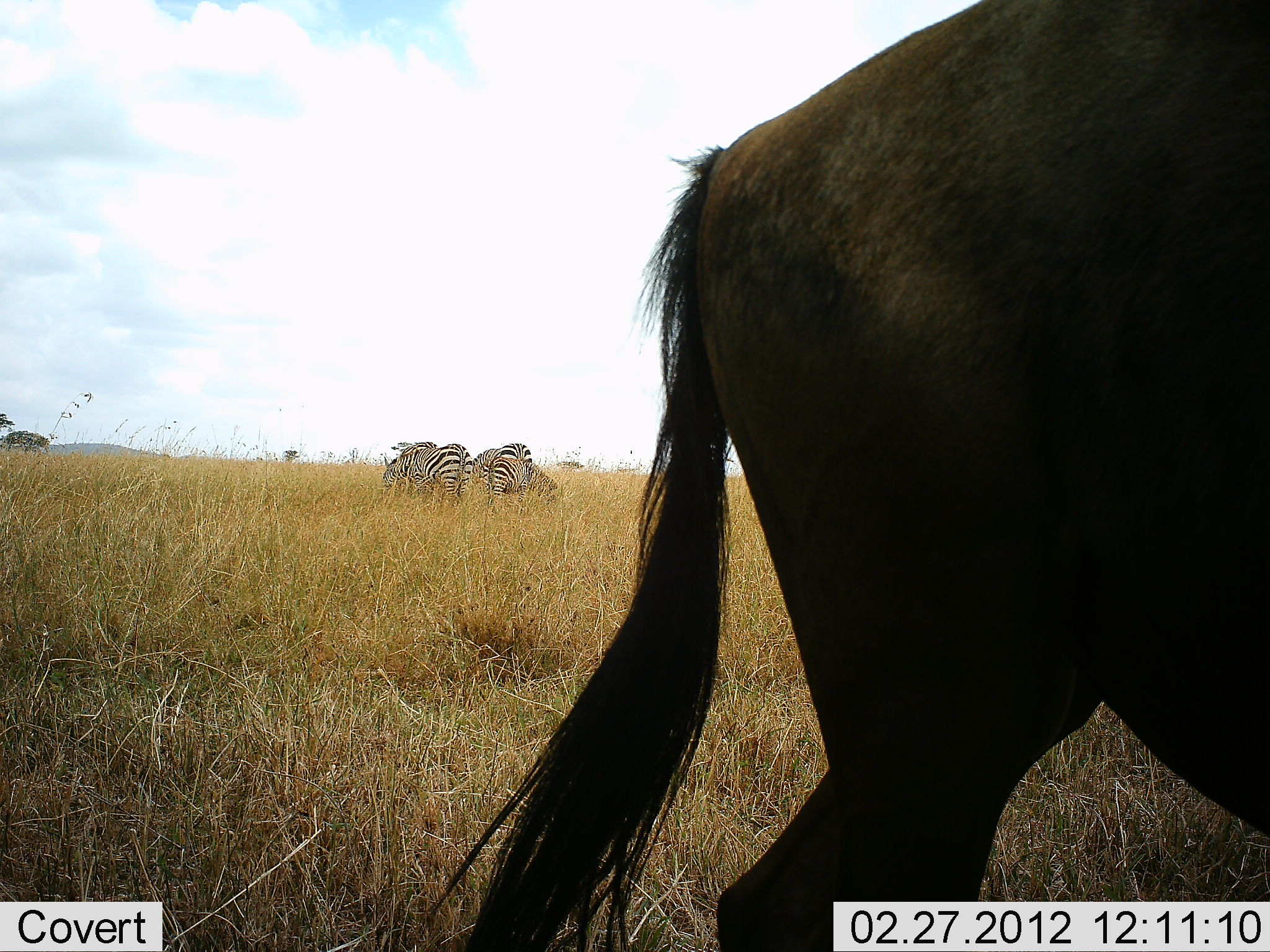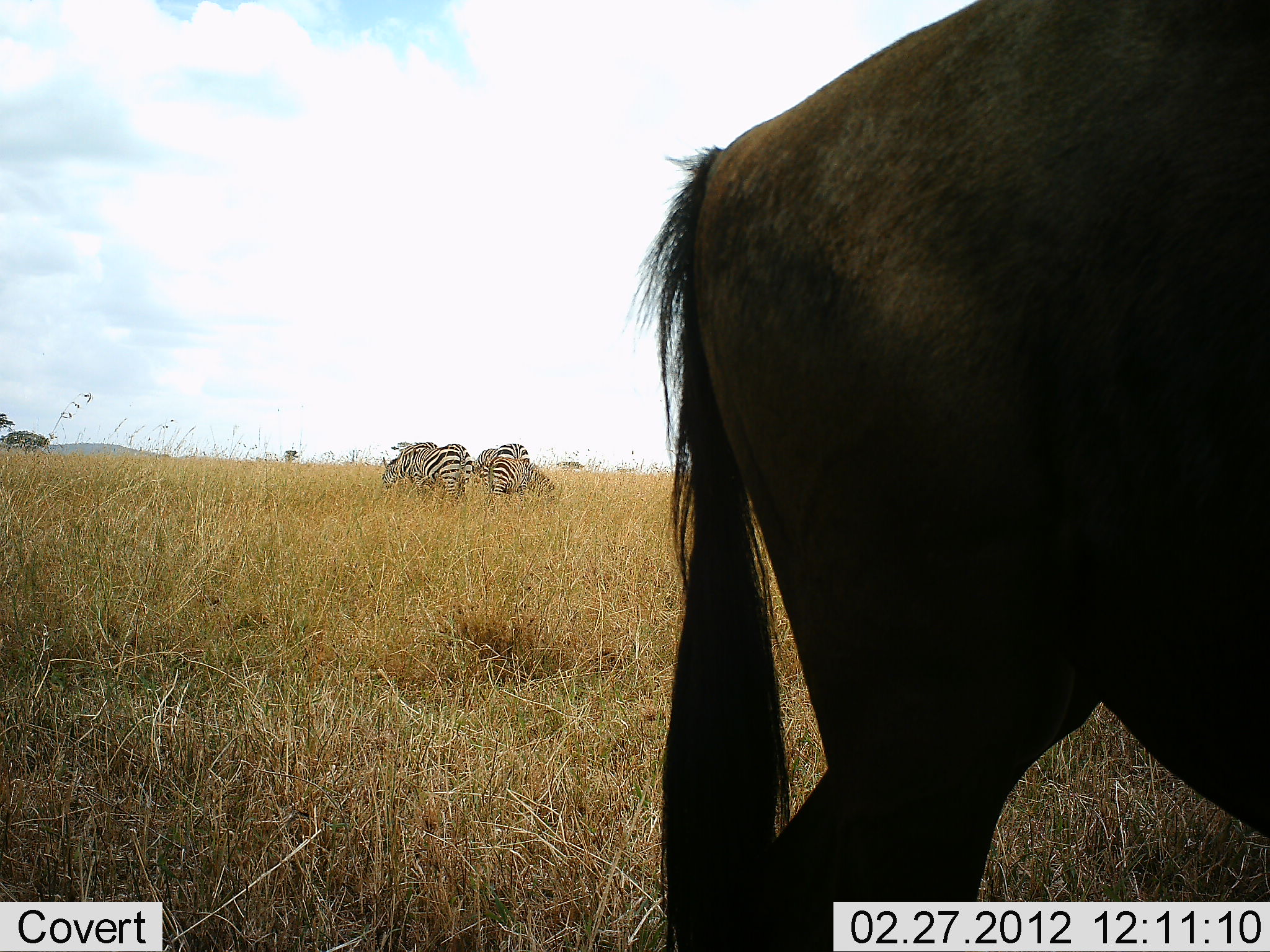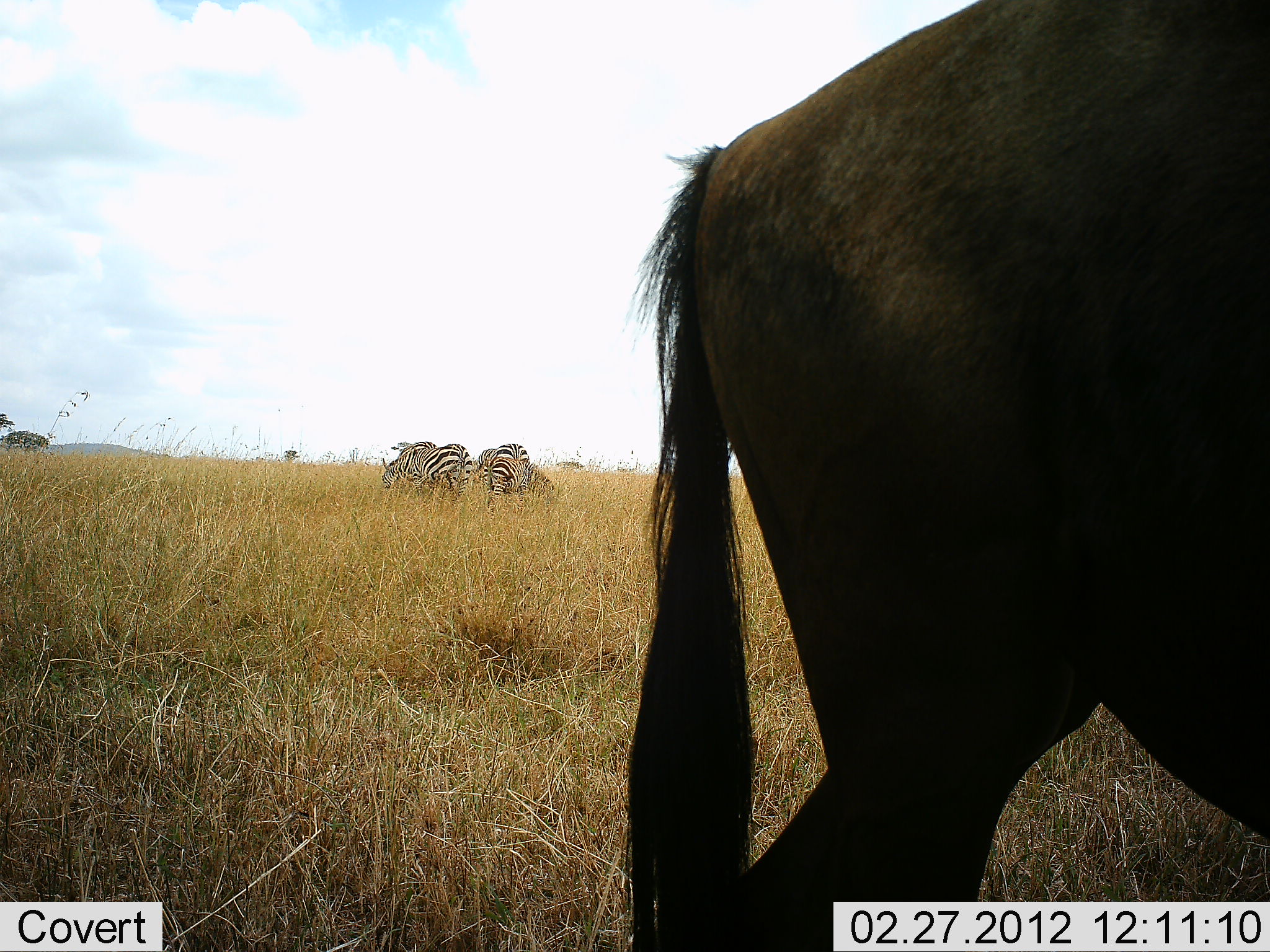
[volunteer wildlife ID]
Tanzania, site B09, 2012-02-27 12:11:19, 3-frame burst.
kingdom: Animalia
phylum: Chordata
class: Mammalia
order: Artiodactyla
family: Bovidae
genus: Connochaetes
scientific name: Connochaetes taurinus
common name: blue wildebeest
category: wildebeest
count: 1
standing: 87%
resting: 0%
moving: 7%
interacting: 0%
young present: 0%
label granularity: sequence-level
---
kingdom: Animalia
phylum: Chordata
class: Mammalia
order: Perissodactyla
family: Equidae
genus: Equus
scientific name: Equus quagga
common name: plains zebra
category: zebra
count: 4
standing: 53%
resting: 7%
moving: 0%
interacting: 0%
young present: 0%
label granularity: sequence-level